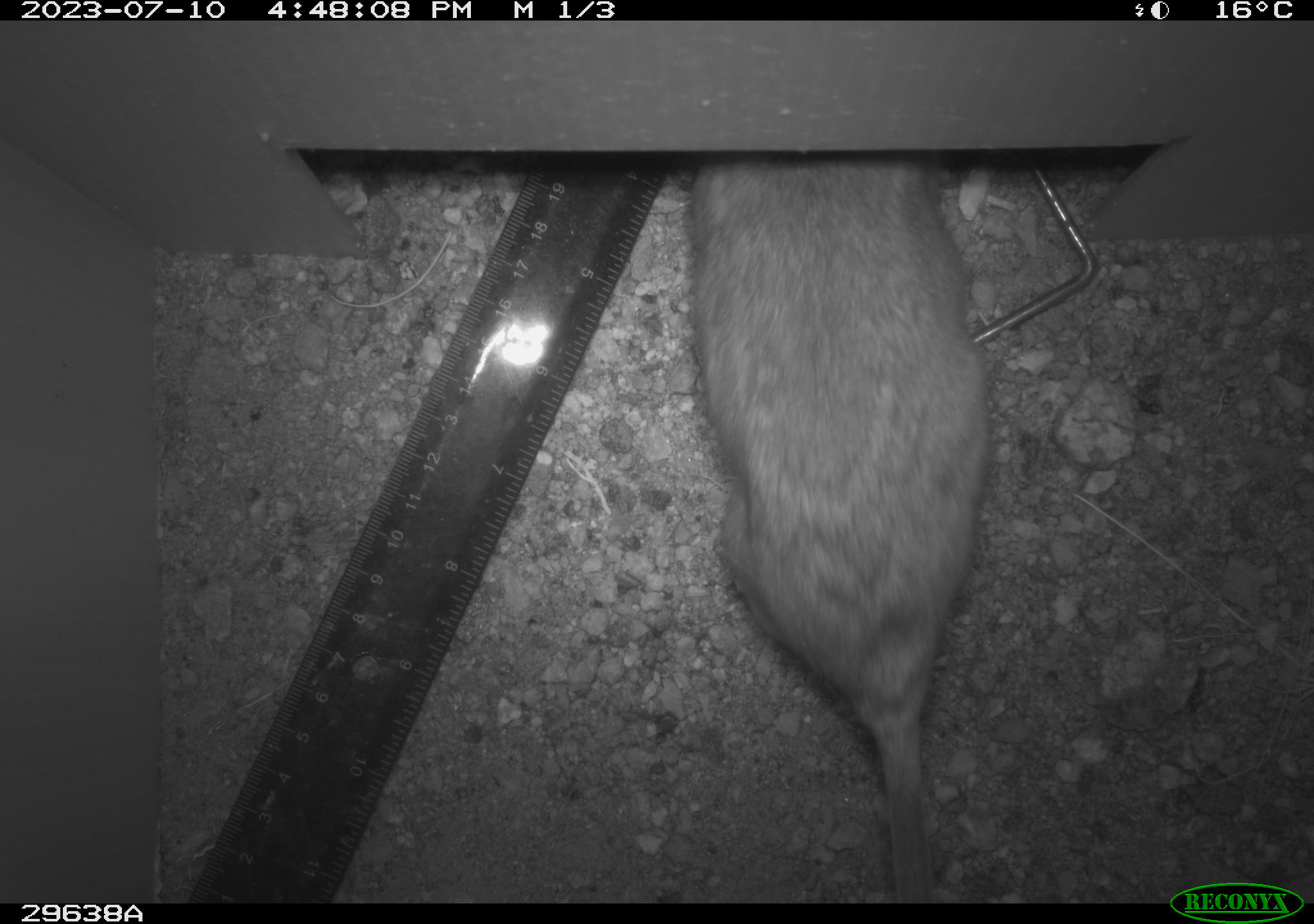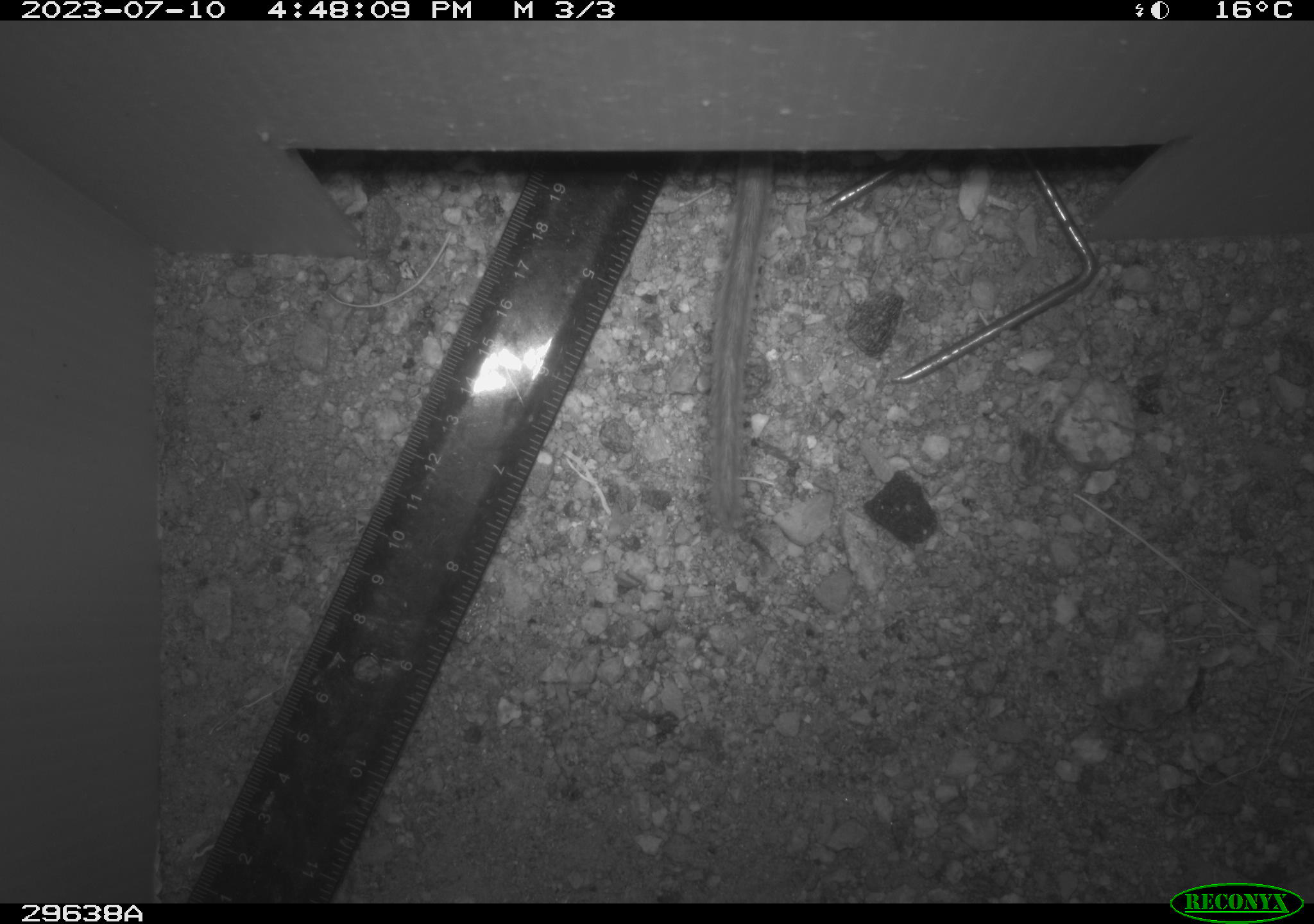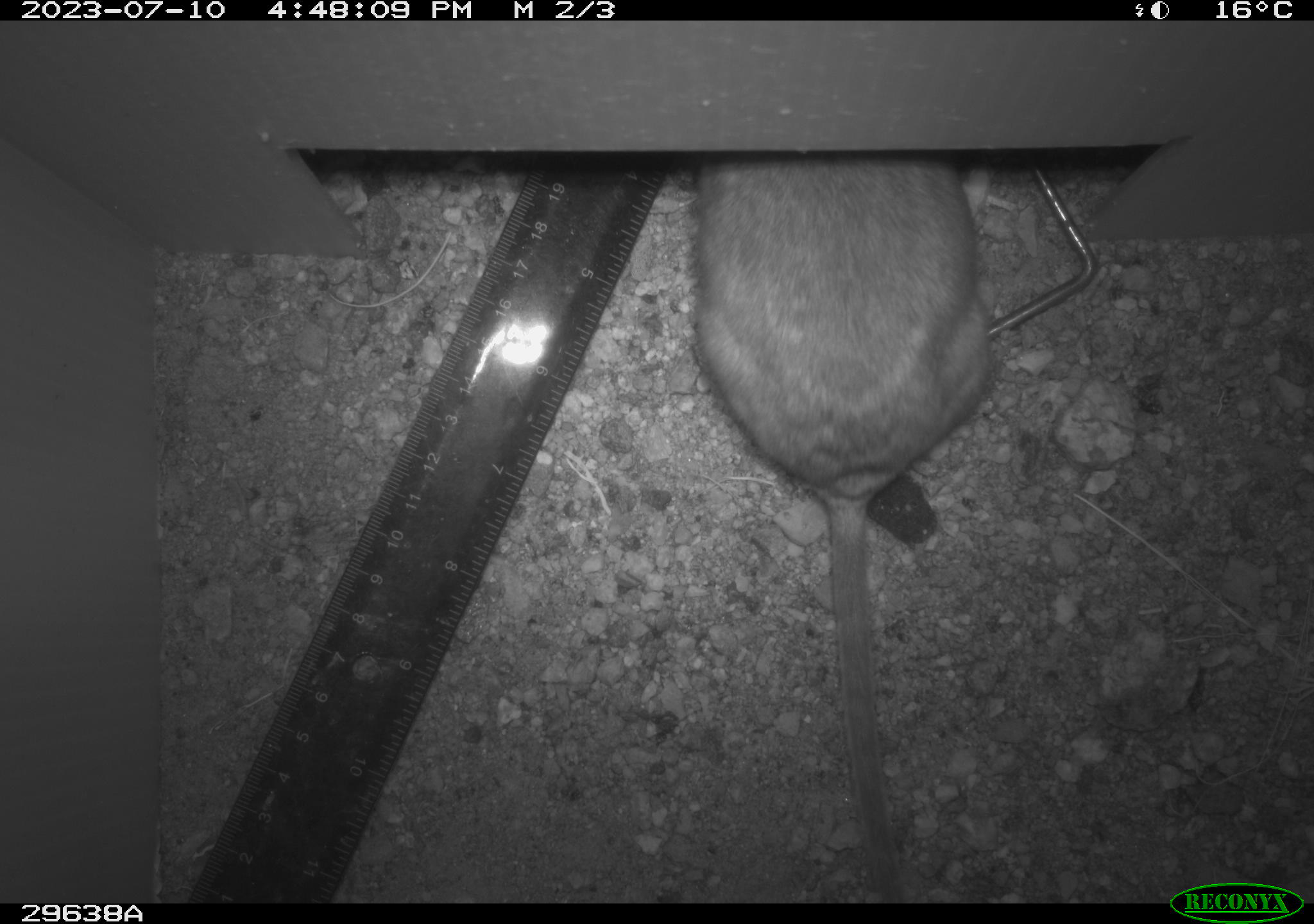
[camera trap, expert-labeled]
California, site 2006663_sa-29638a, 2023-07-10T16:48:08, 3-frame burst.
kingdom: Animalia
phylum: Chordata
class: Mammalia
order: Rodentia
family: Cricetidae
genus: Neotoma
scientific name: Neotoma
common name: pack rat or woodrat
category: neotoma species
Neotoma species (pack rat or woodrat) (Neotoma).